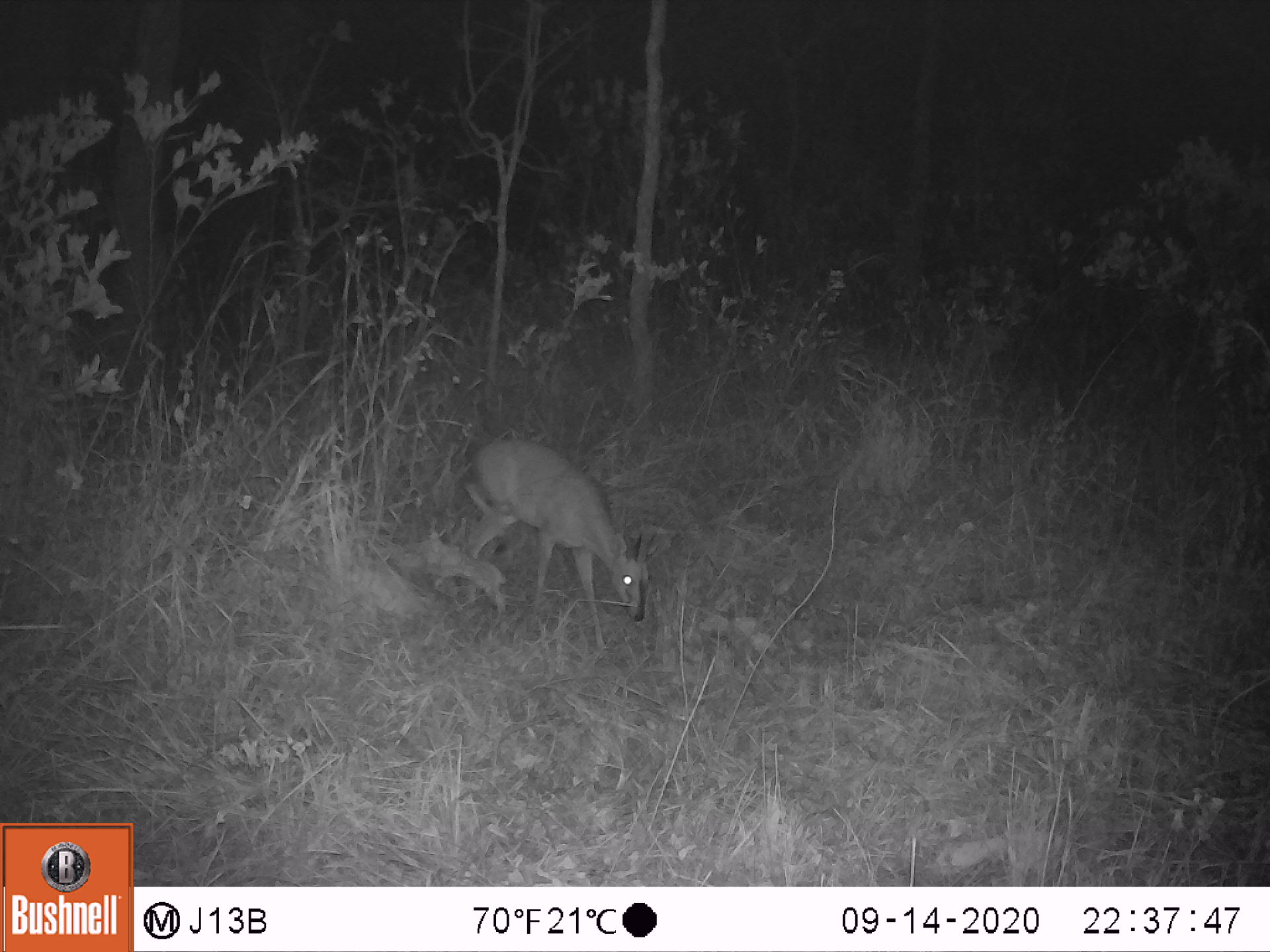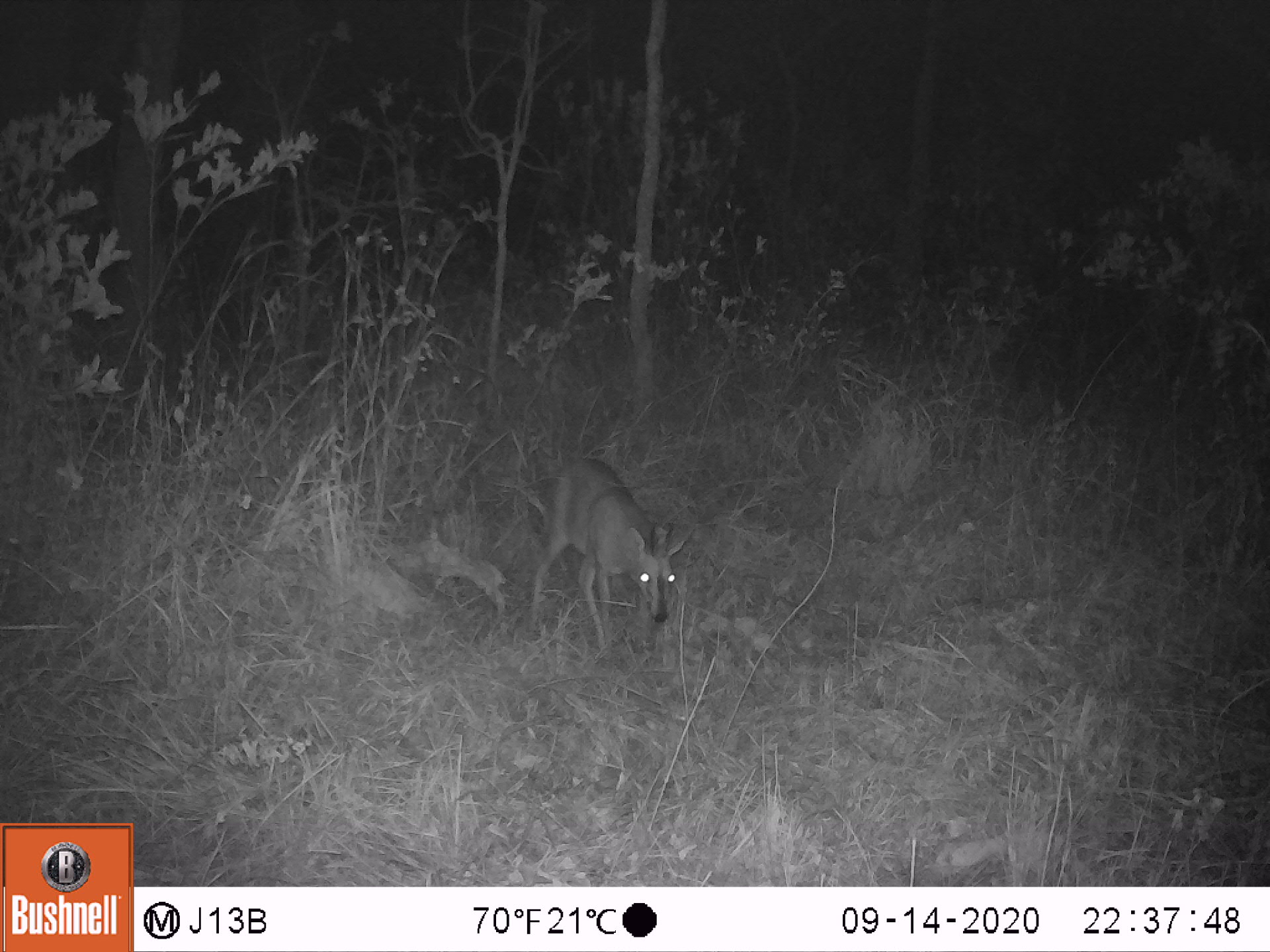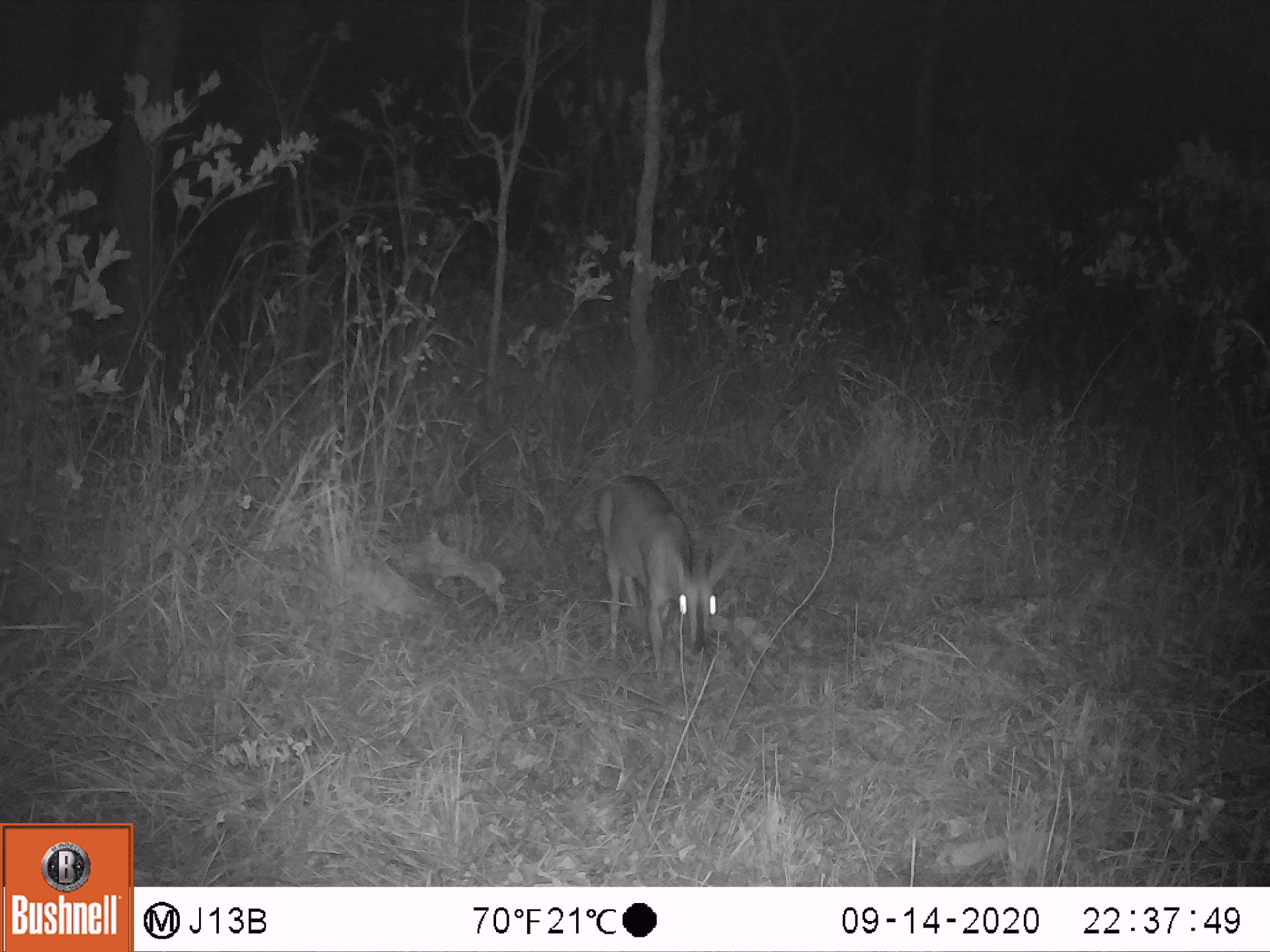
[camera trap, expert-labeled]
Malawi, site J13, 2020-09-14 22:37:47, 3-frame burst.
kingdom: Animalia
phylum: Chordata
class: Mammalia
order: Artiodactyla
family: Bovidae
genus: Sylvicapra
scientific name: Sylvicapra grimmia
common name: common duiker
Common duiker (Sylvicapra grimmia), count 1.